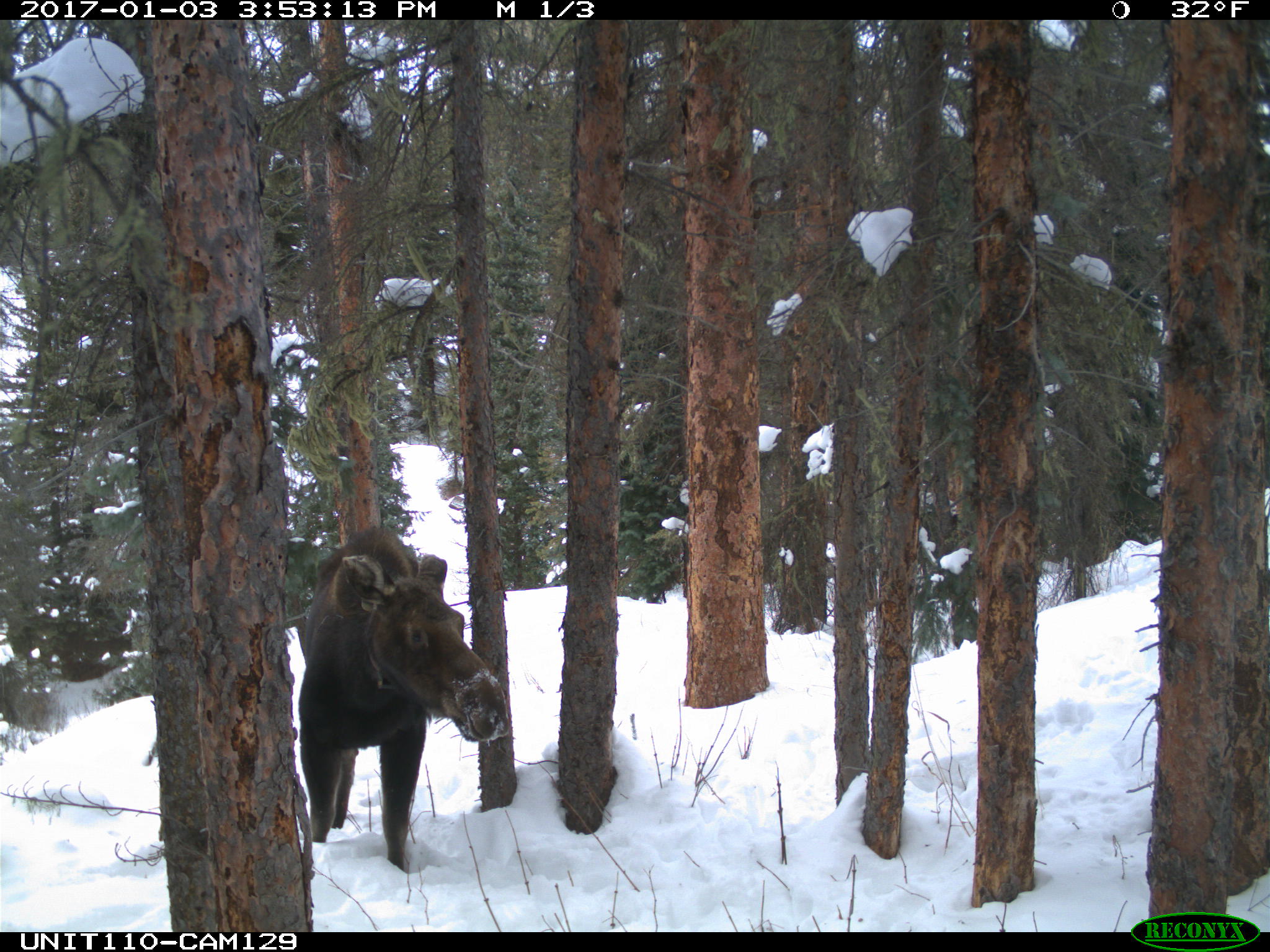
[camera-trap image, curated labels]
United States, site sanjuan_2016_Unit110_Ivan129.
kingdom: Animalia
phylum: Chordata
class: Mammalia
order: Artiodactyla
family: Cervidae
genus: Alces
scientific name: Alces alces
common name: moose